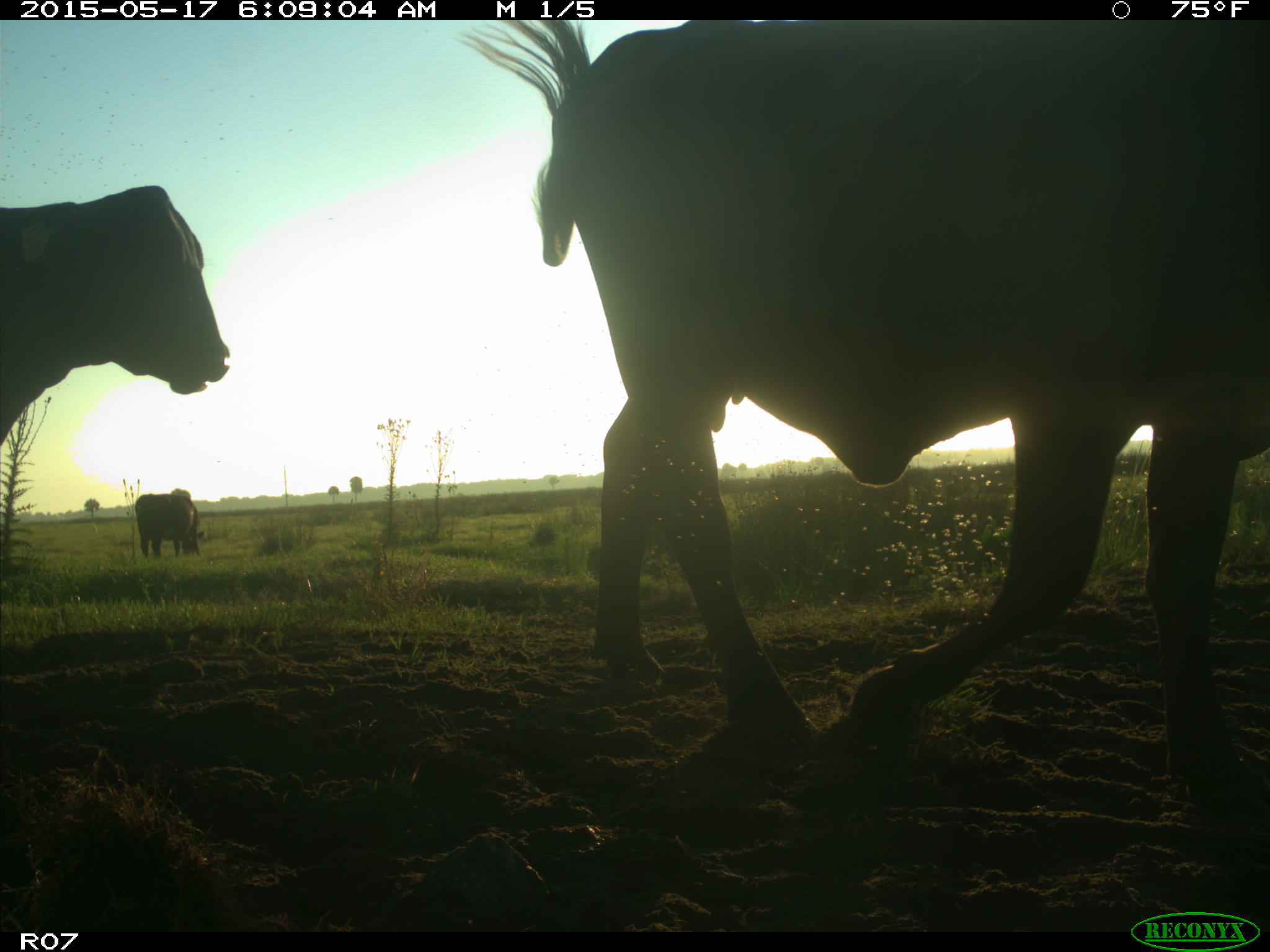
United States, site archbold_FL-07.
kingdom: Animalia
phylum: Chordata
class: Mammalia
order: Artiodactyla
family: Bovidae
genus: Bos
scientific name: Bos taurus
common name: domestic cow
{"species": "Bos taurus (domestic cow)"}